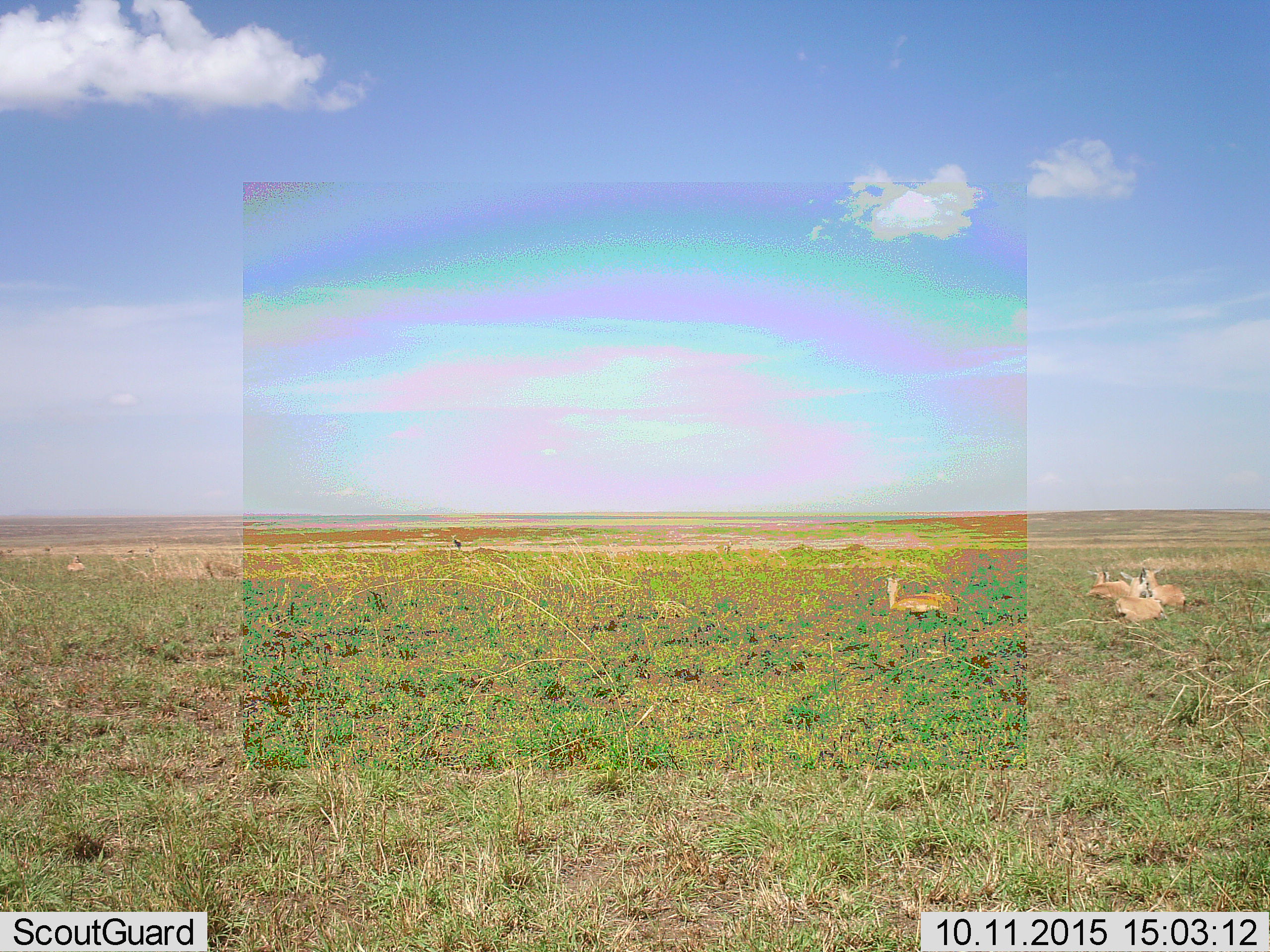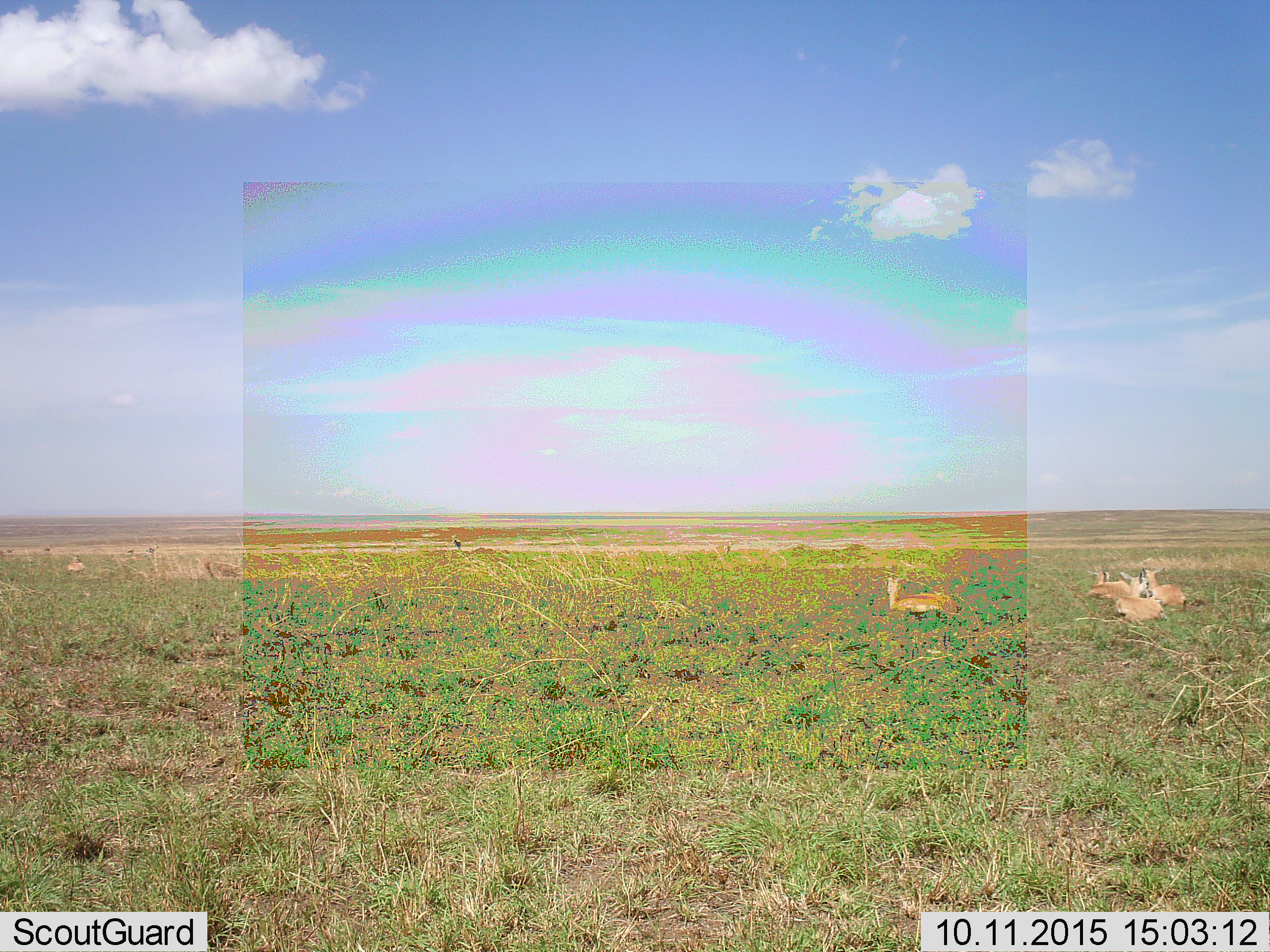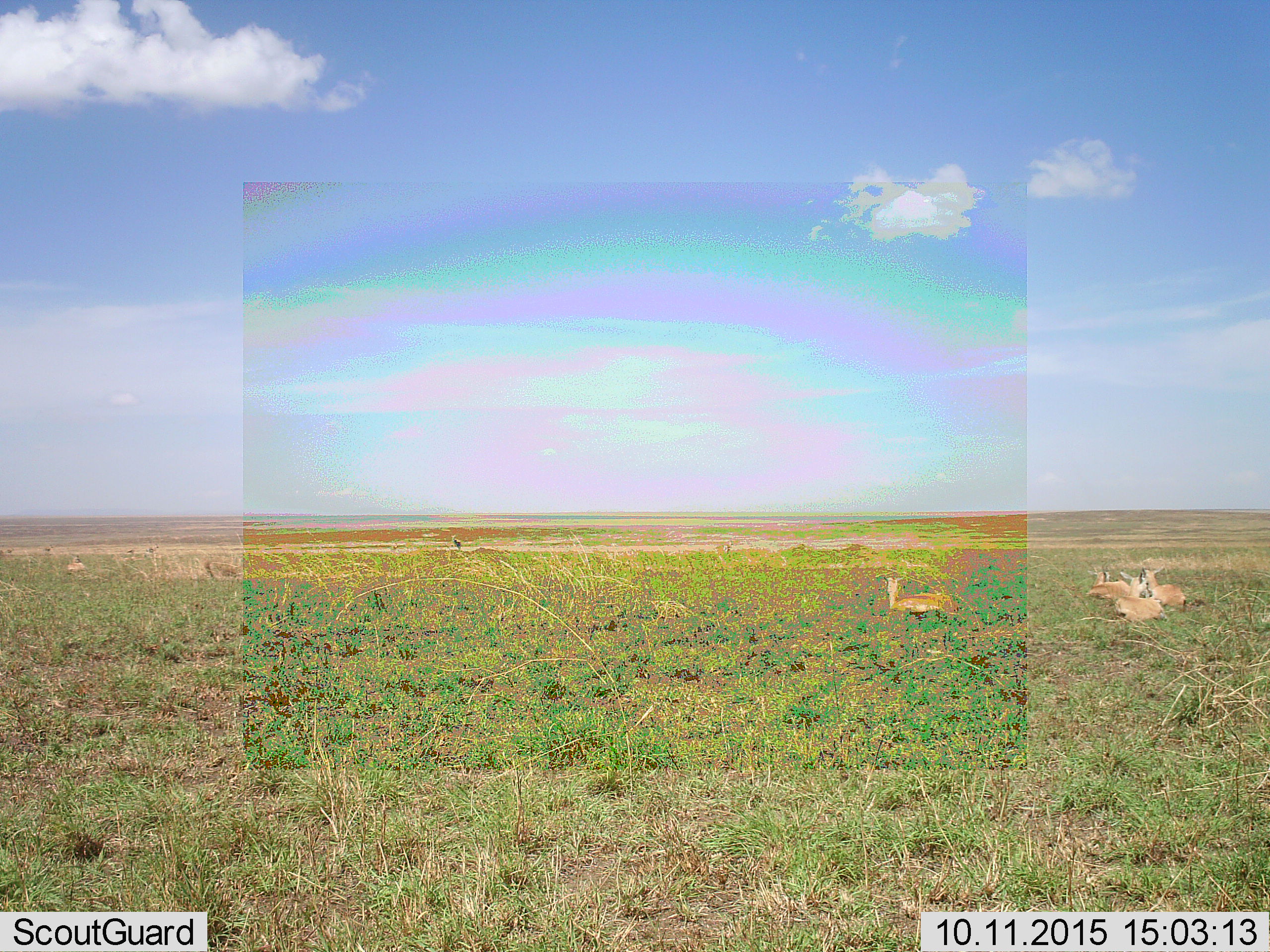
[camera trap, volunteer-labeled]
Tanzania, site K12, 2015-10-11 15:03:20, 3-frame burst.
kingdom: Animalia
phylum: Chordata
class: Mammalia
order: Artiodactyla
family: Bovidae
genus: Eudorcas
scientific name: Eudorcas thomsonii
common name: thomson's gazelle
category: gazellethomsons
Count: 5.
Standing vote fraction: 40%.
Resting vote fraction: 100%.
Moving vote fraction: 0%.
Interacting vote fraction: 0%.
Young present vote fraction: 0%.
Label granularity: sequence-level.